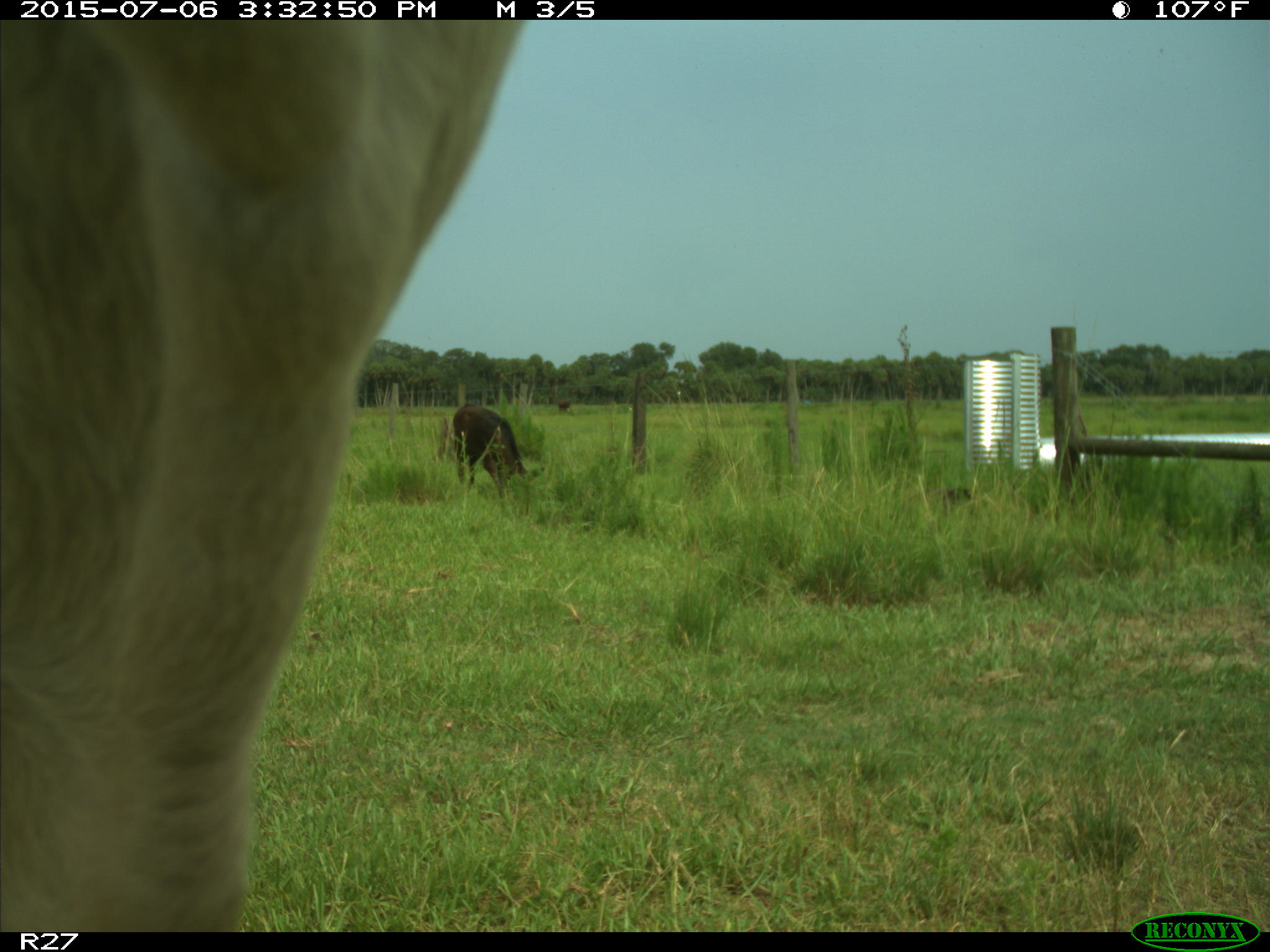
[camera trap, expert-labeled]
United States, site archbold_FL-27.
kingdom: Animalia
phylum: Chordata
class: Mammalia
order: Artiodactyla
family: Bovidae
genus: Bos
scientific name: Bos taurus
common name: domestic cow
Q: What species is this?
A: Bos taurus (domestic cow).